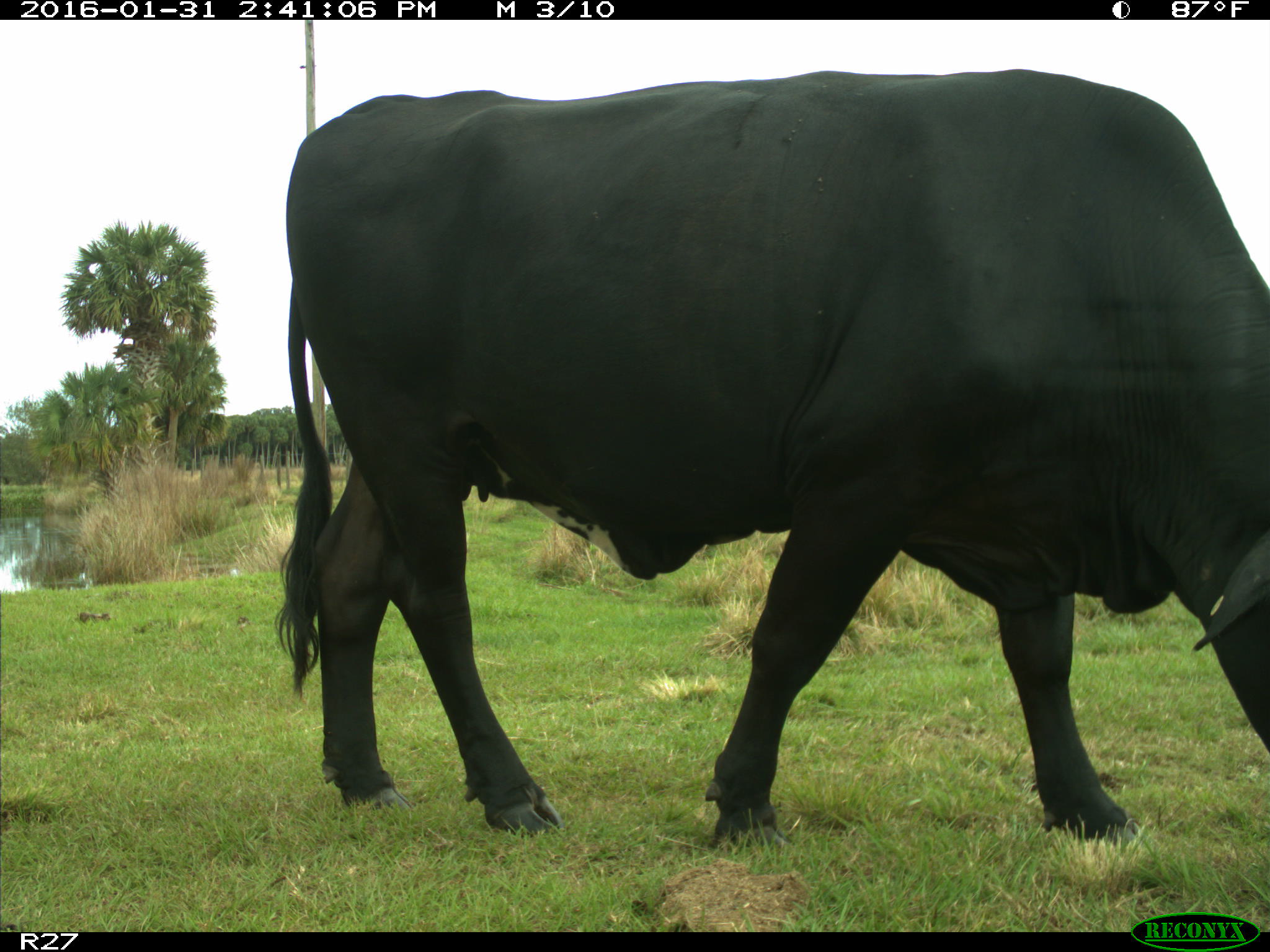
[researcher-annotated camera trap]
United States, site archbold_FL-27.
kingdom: Animalia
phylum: Chordata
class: Mammalia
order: Artiodactyla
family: Bovidae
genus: Bos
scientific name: Bos taurus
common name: domestic cow